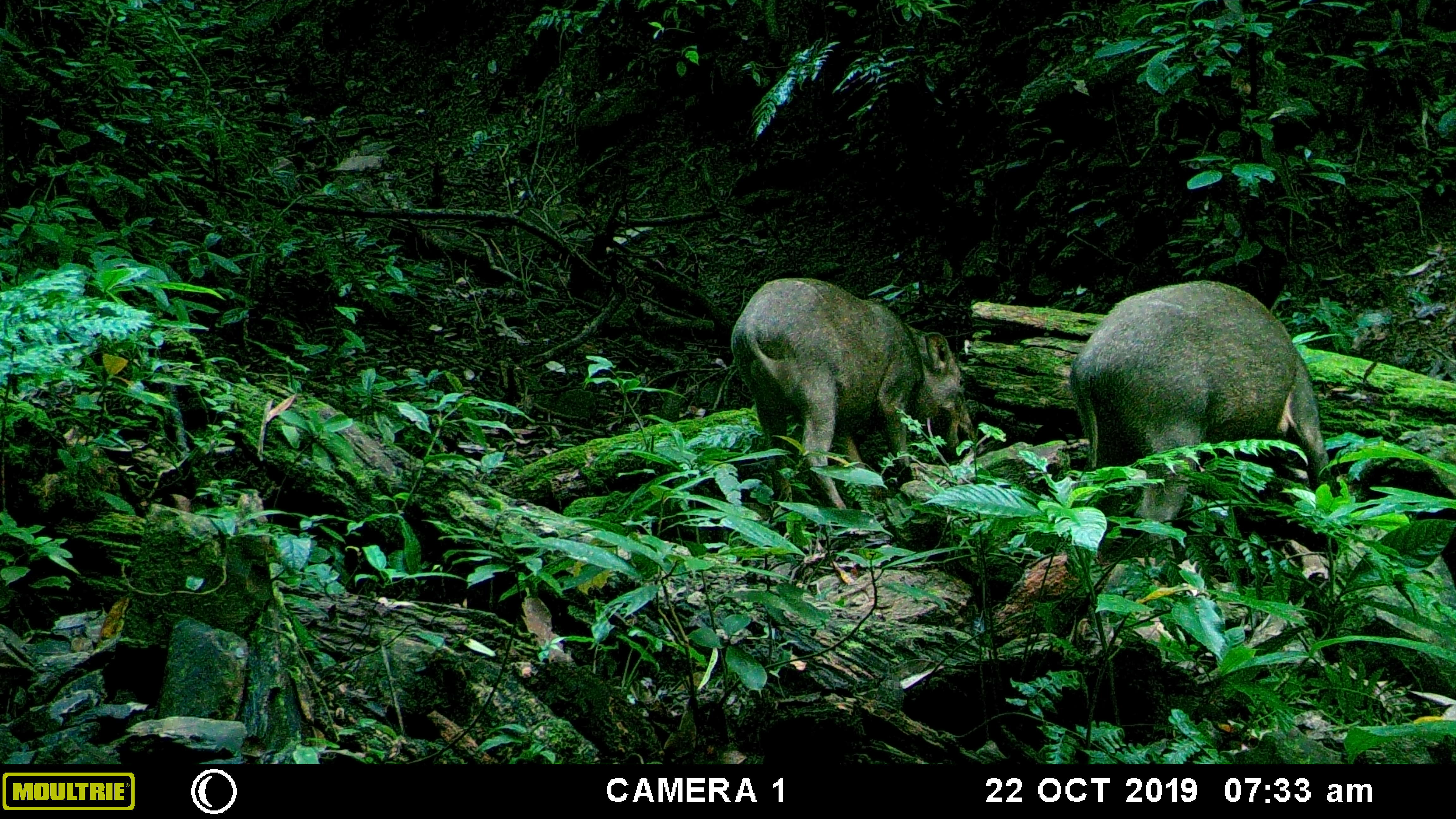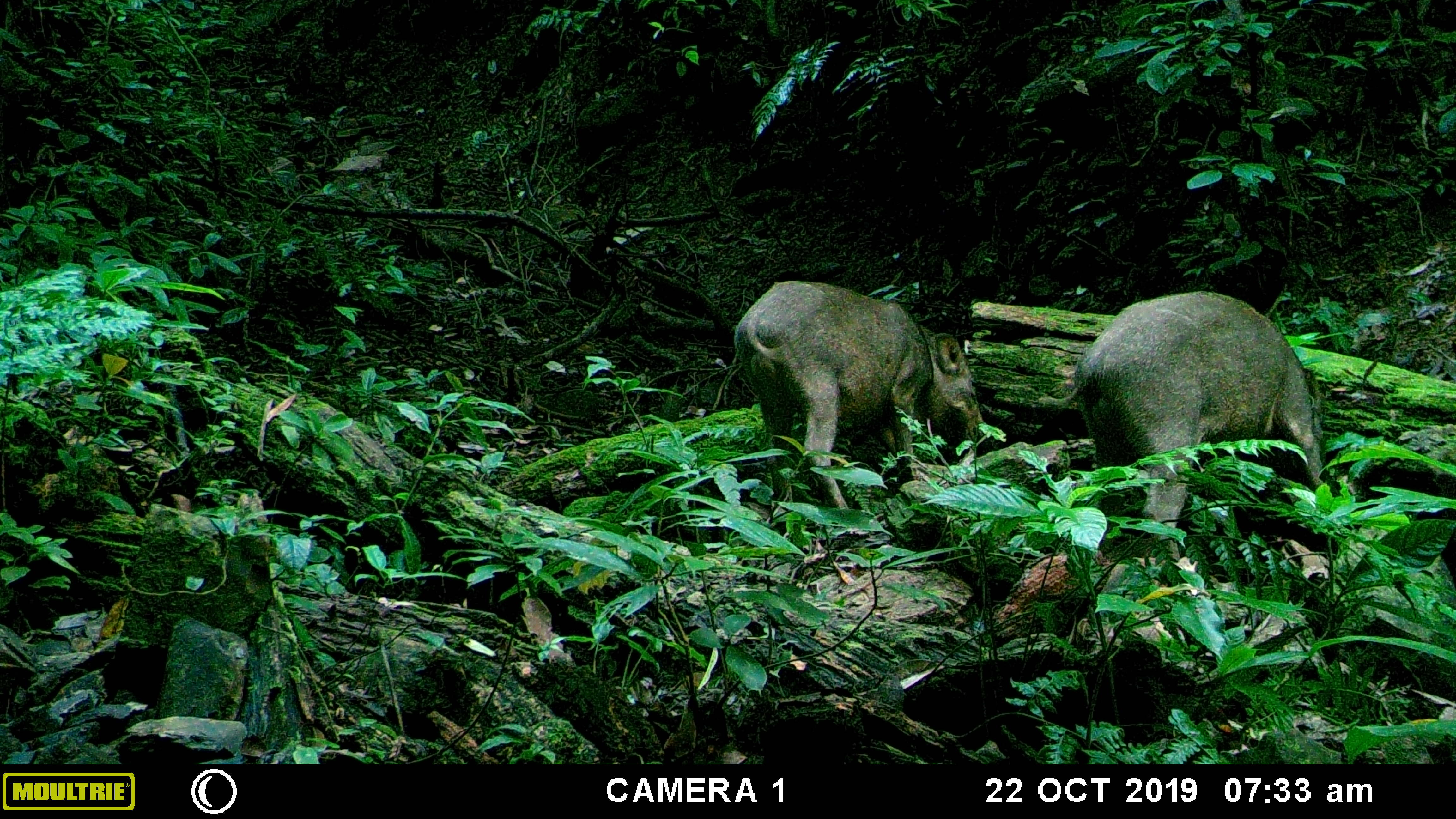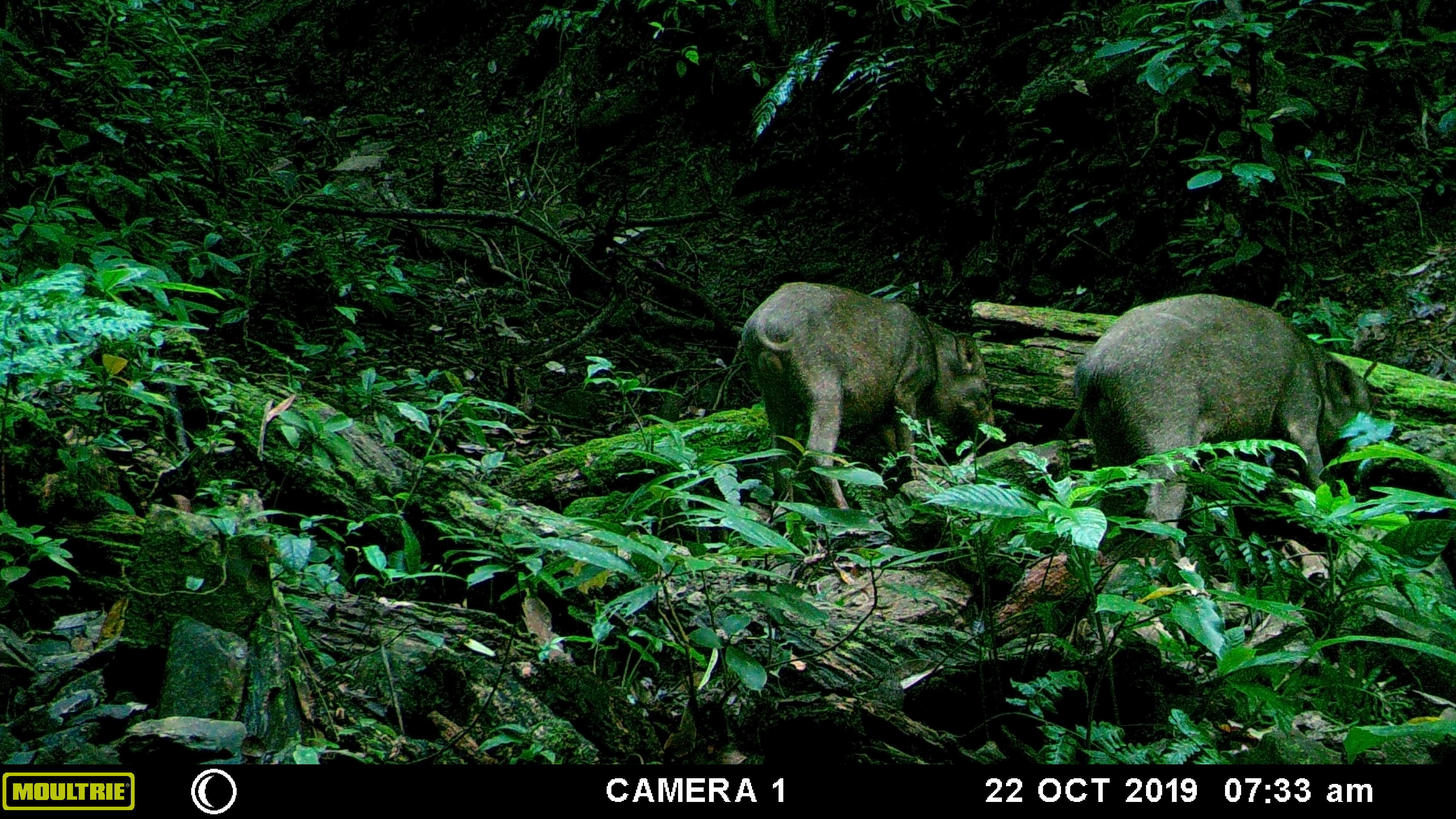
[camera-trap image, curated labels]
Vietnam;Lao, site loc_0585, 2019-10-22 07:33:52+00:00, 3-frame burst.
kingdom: Animalia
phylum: Chordata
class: Mammalia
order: Artiodactyla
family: Suidae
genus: Sus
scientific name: Sus scrofa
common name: eurasian wild pig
Eurasian wild pig (Sus scrofa). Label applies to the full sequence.